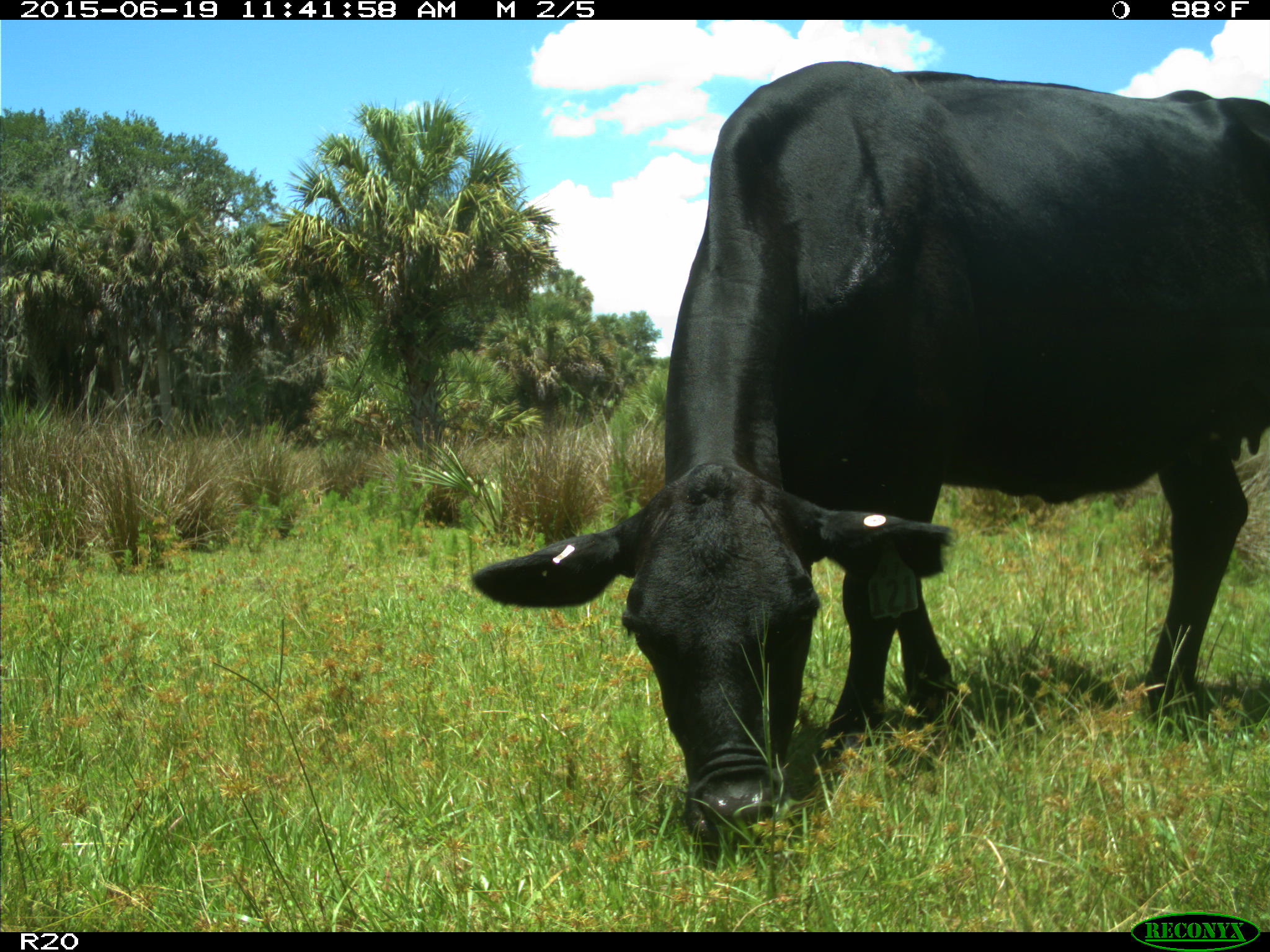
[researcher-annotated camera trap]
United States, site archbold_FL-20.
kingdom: Animalia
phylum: Chordata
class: Mammalia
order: Artiodactyla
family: Bovidae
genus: Bos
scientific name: Bos taurus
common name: domestic cow